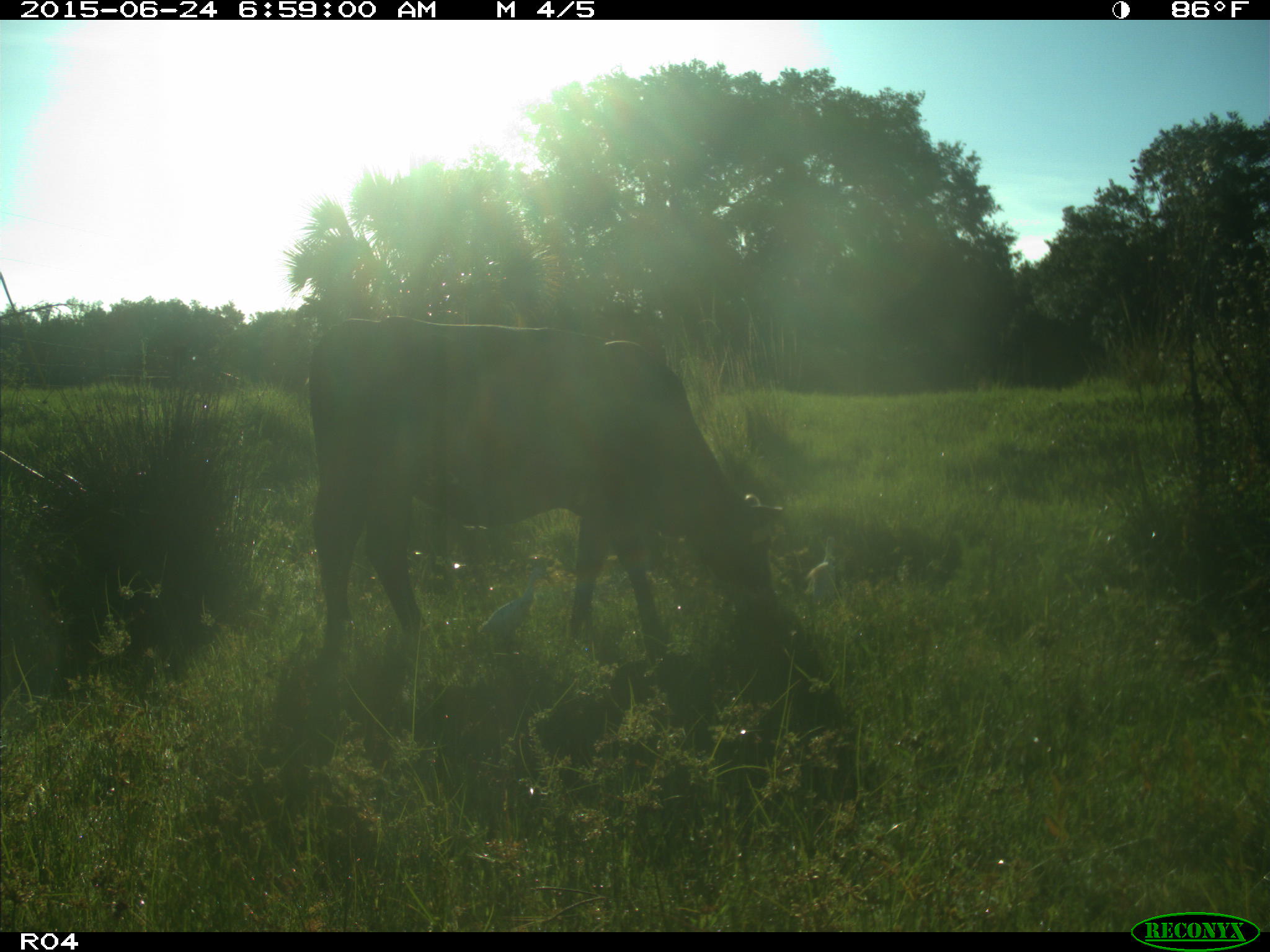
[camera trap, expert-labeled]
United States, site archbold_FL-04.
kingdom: Animalia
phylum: Chordata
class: Mammalia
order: Artiodactyla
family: Bovidae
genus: Bos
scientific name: Bos taurus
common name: domestic cow